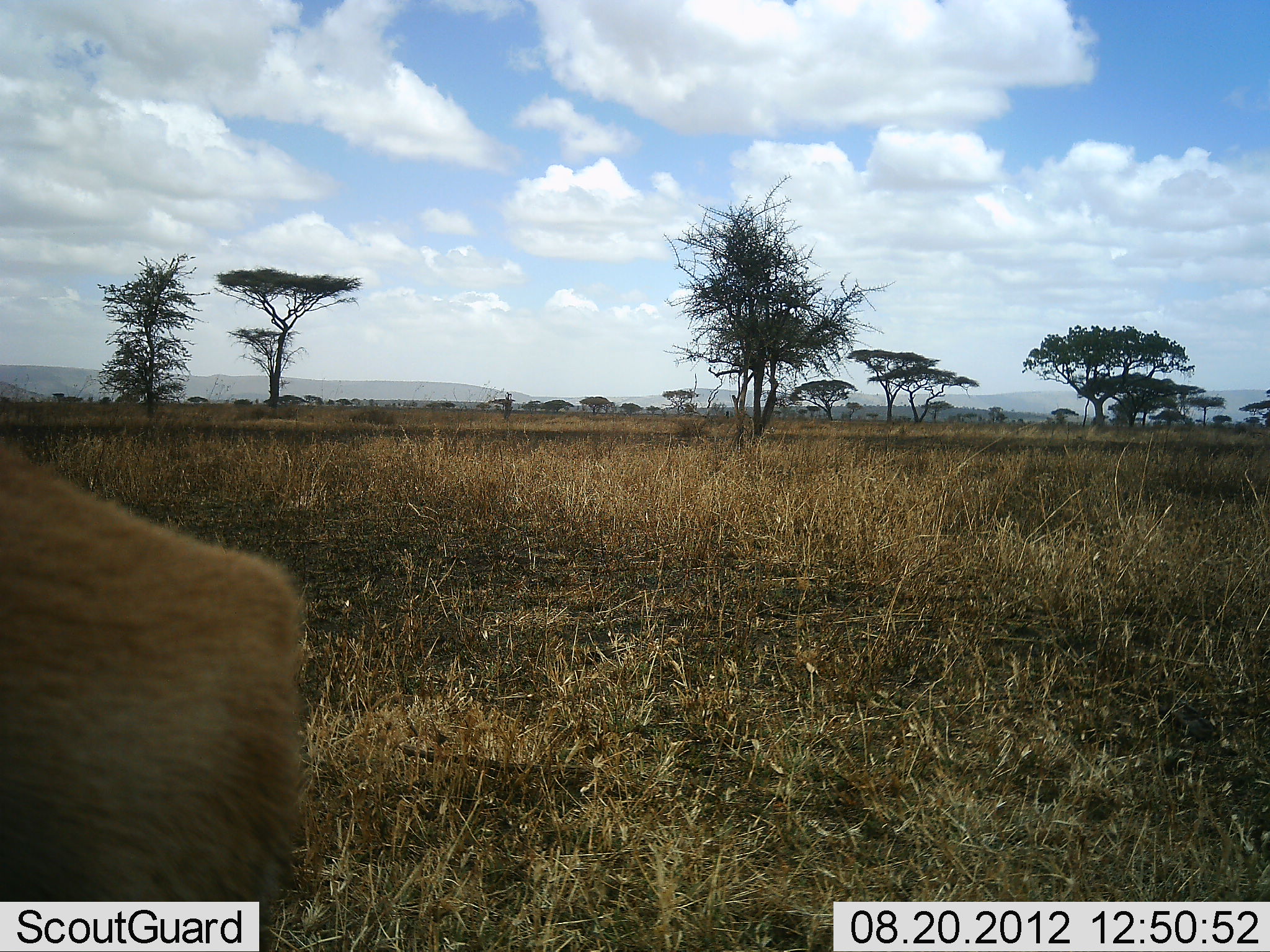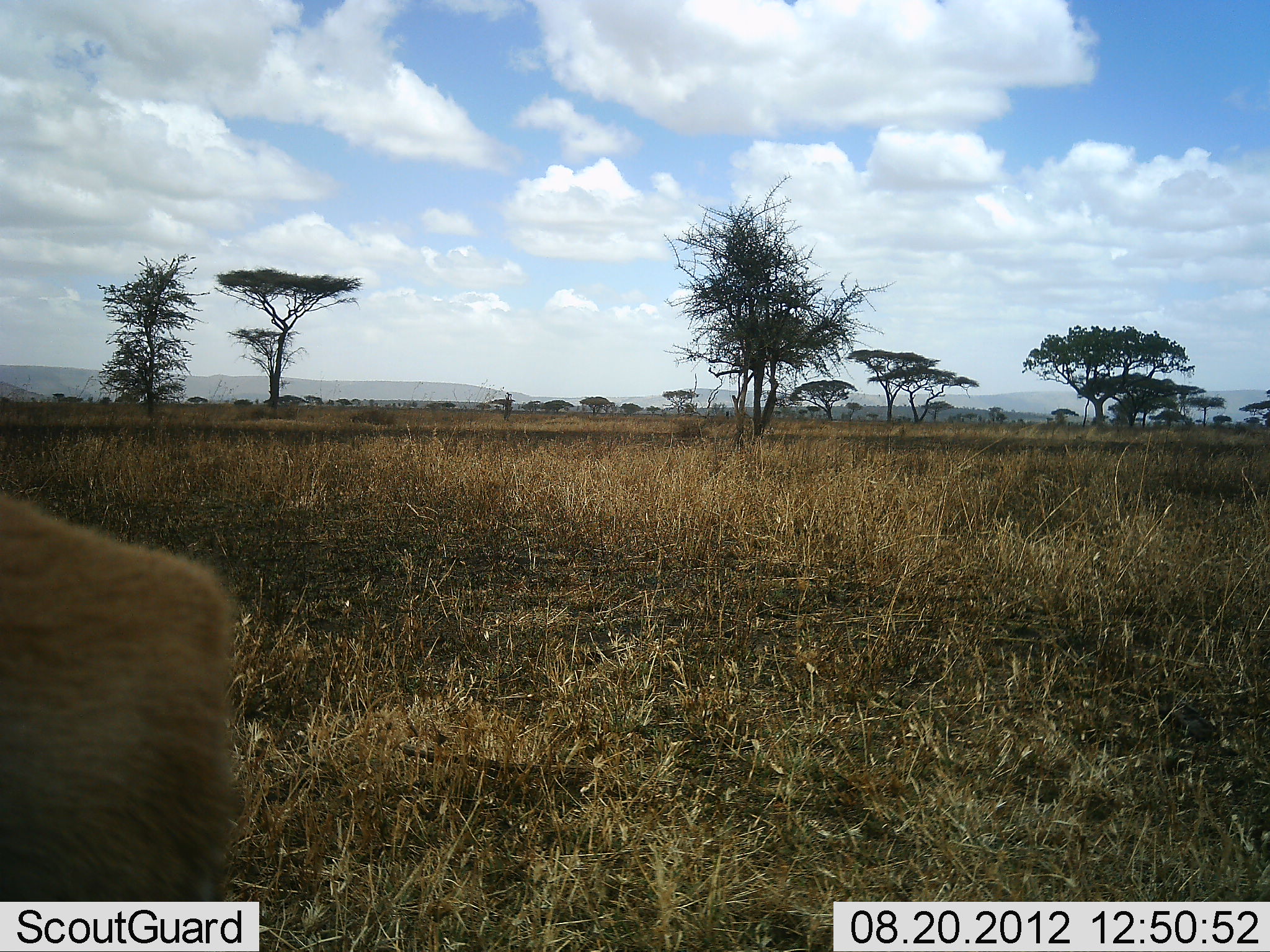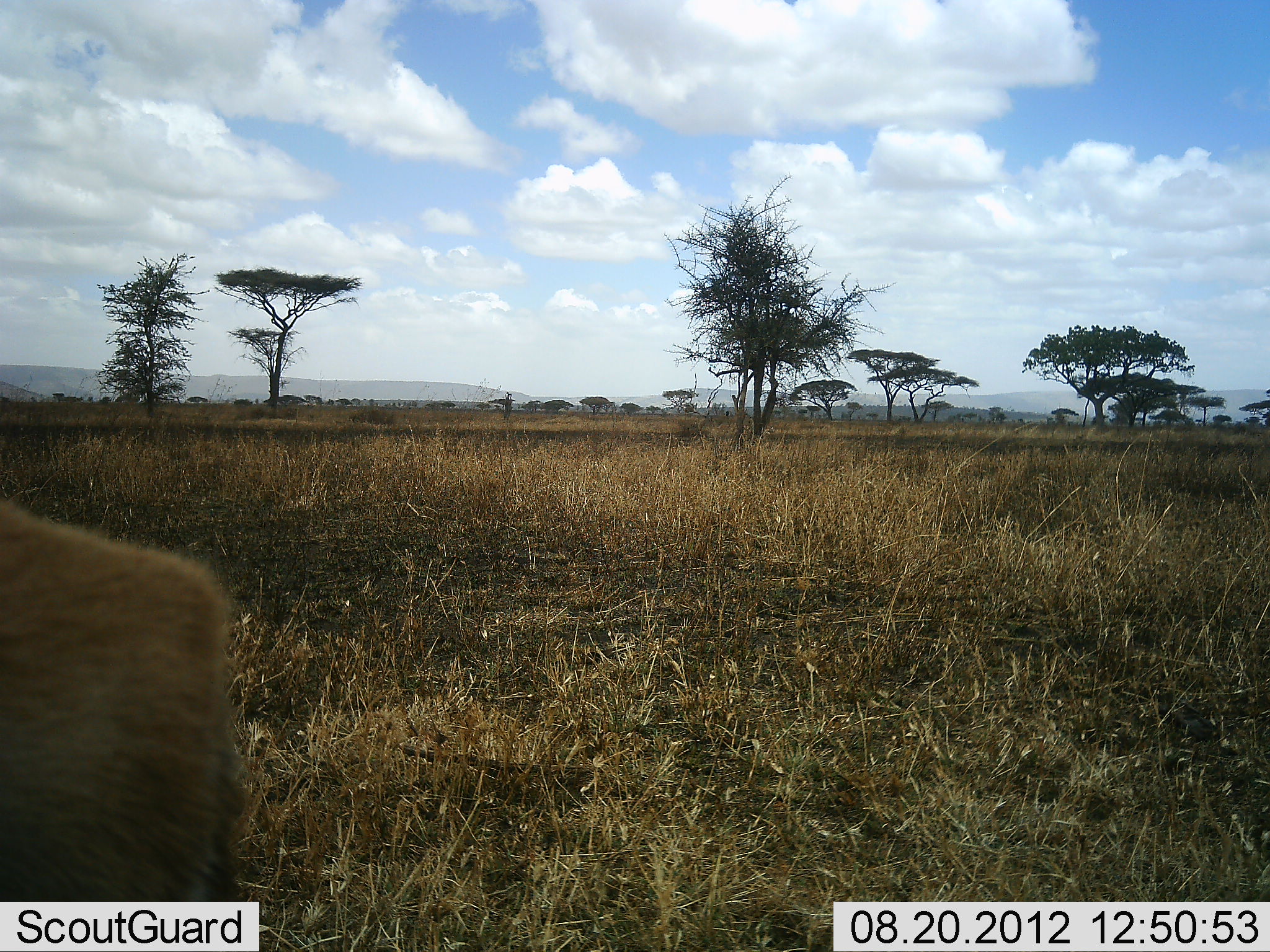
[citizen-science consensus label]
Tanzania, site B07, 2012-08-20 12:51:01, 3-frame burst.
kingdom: Animalia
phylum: Chordata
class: Mammalia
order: Artiodactyla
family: Bovidae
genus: Nanger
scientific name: Nanger granti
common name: grant's gazelle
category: gazellegrants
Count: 1.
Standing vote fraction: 100%.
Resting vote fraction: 0%.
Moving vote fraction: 0%.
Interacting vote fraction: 0%.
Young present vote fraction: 0%.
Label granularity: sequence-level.